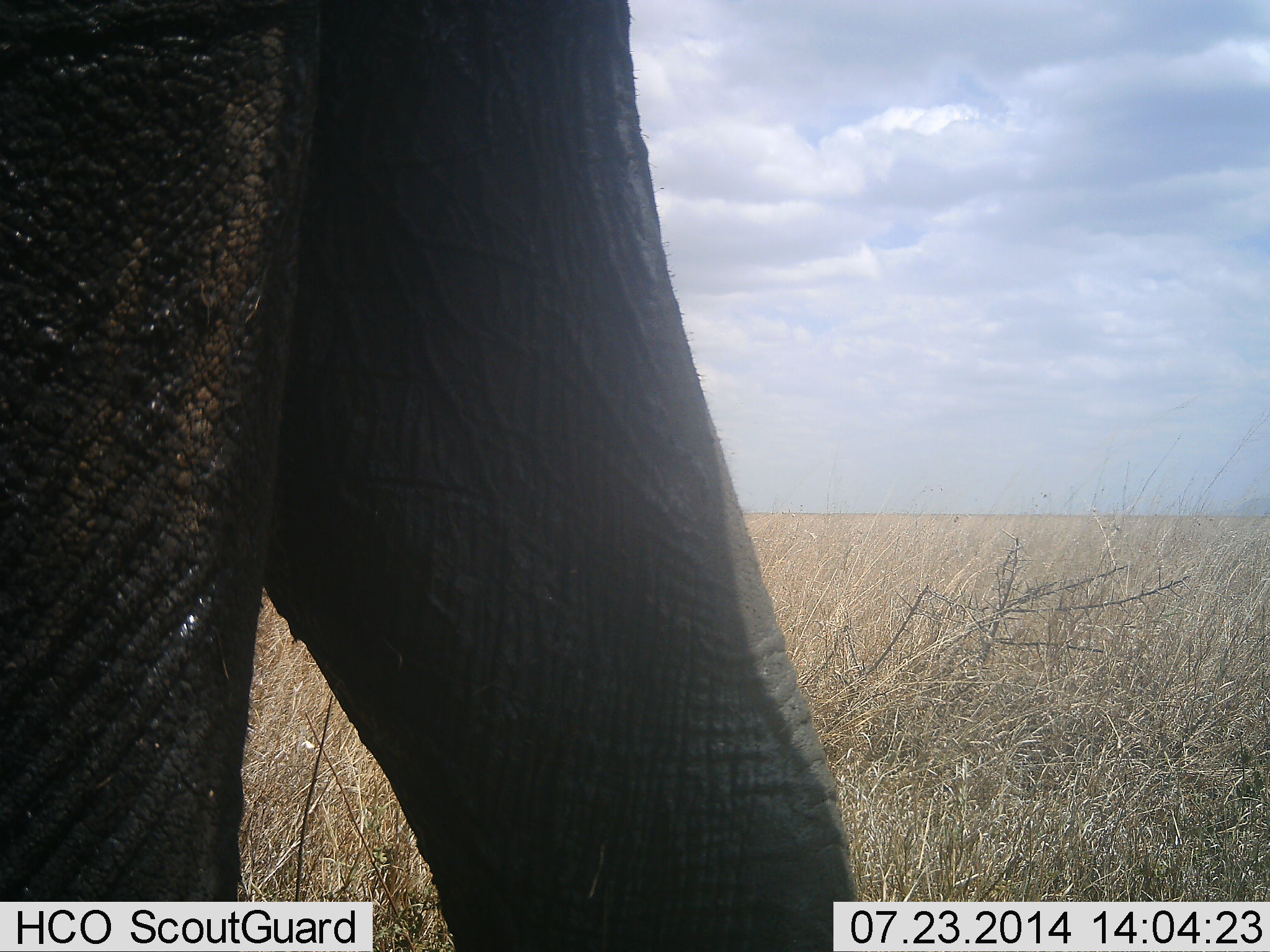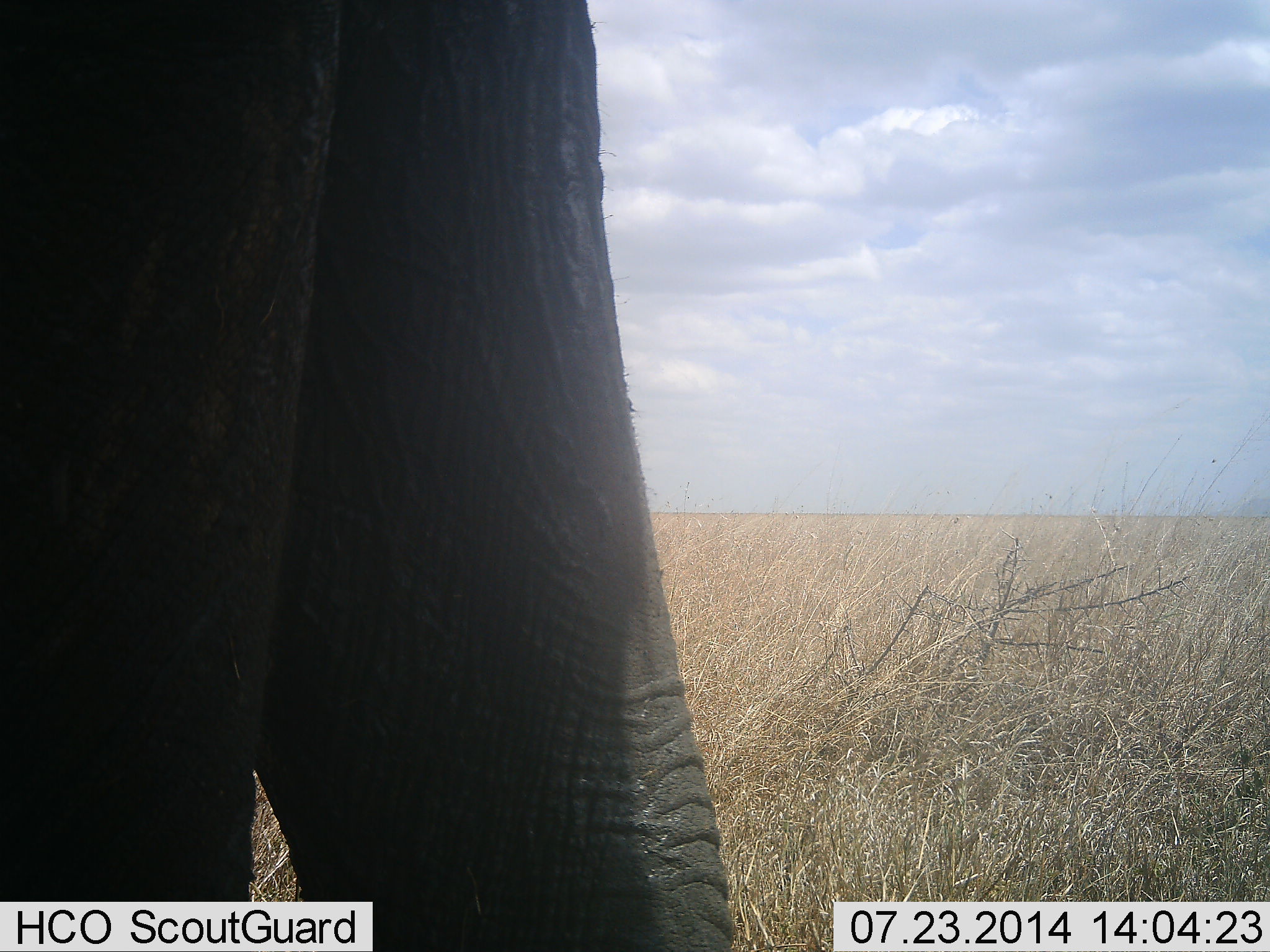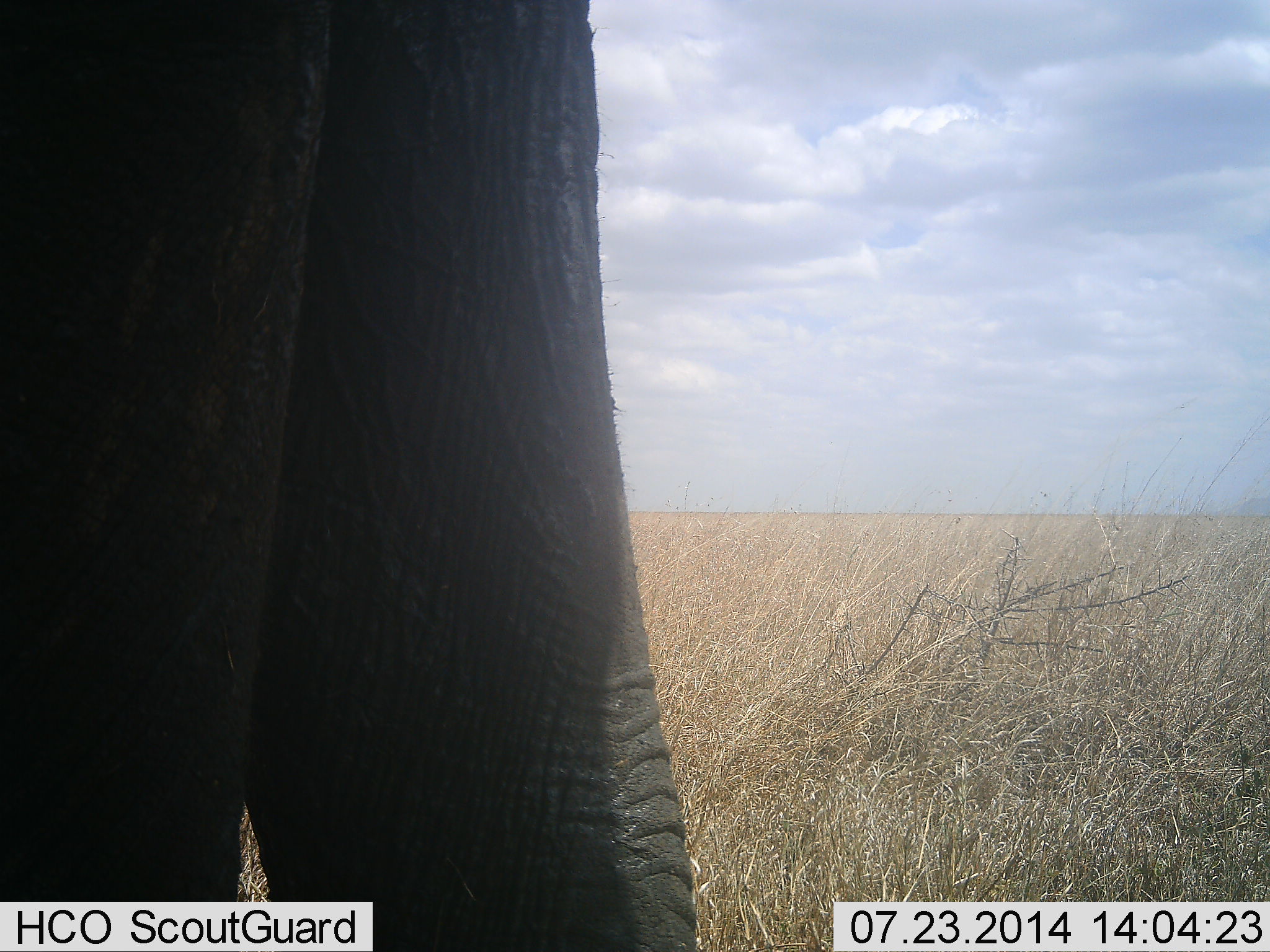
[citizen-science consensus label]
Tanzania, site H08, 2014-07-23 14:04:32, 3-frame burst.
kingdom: Animalia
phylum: Chordata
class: Mammalia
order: Proboscidea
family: Elephantidae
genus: Loxodonta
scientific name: Loxodonta africana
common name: african bush elephant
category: elephant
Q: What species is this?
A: Elephant (african bush elephant) (Loxodonta africana).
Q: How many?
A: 1.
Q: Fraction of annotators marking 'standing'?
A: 90%.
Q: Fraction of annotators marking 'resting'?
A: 0%.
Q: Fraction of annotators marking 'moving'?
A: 20%.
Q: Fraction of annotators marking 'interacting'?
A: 0%.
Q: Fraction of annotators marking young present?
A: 0%.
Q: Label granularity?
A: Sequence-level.